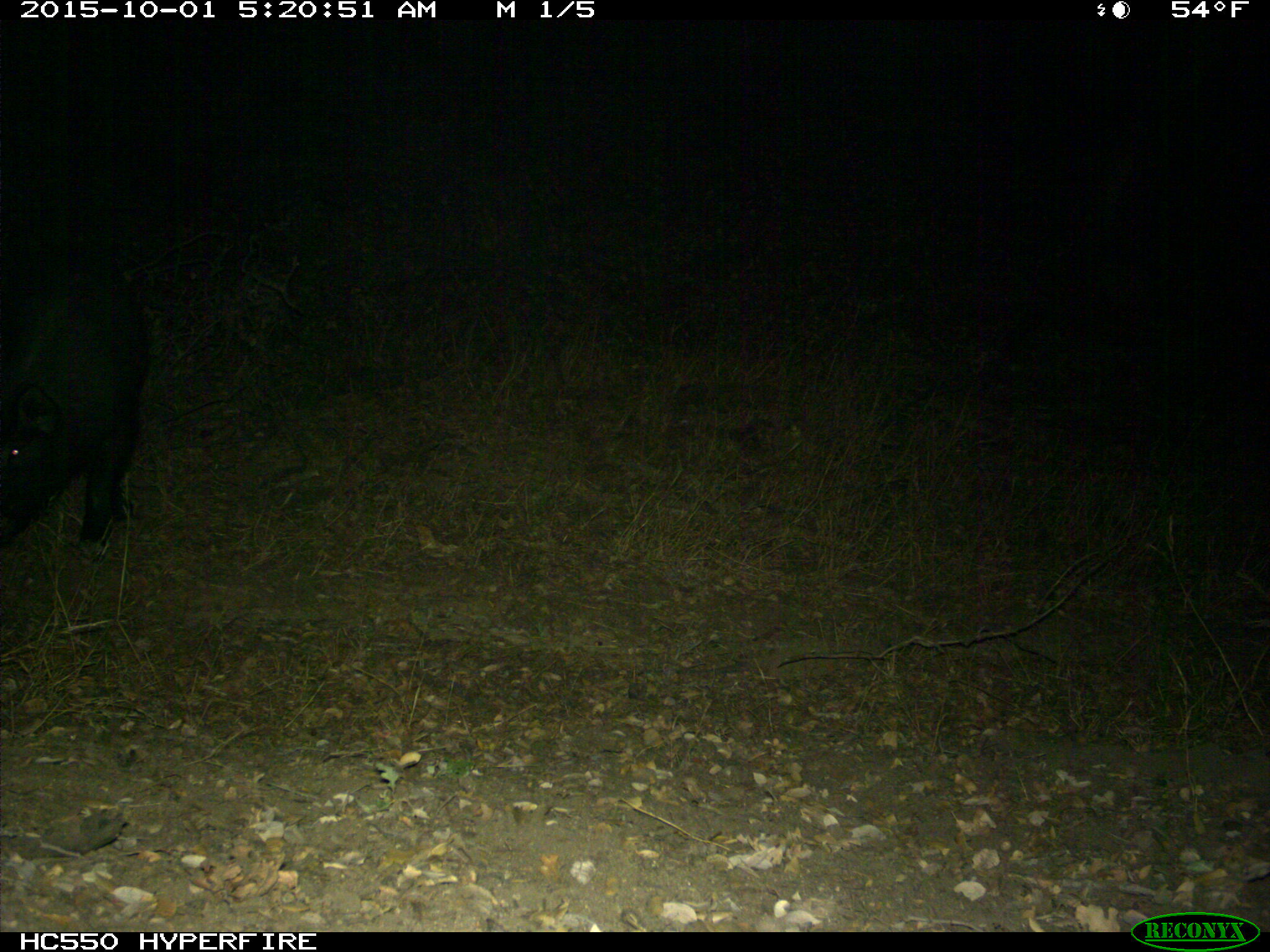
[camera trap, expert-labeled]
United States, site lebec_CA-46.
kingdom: Animalia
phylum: Chordata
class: Mammalia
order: Artiodactyla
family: Suidae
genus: Sus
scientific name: Sus scrofa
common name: wild boar